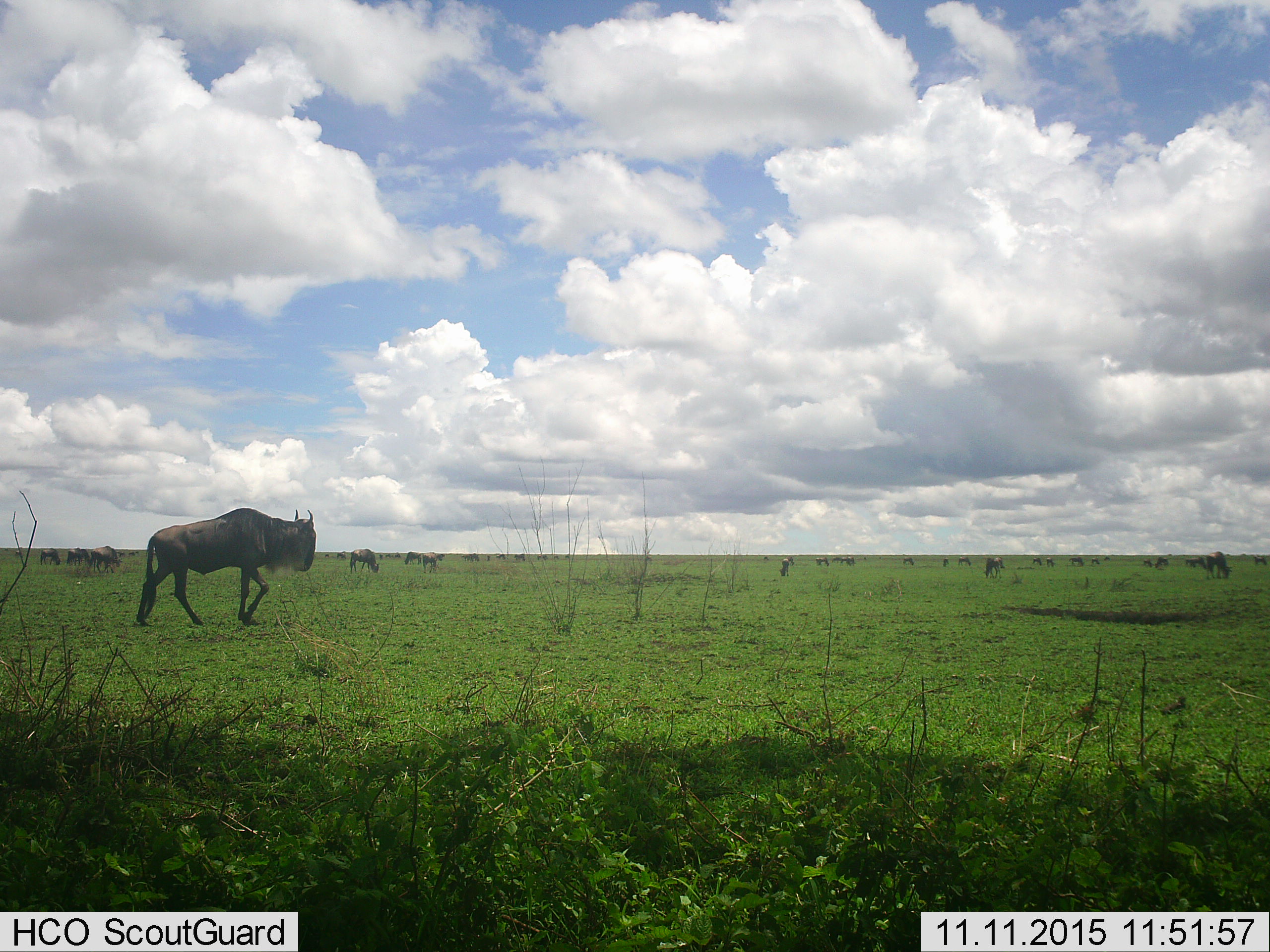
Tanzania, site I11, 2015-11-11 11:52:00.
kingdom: Animalia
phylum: Chordata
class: Mammalia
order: Artiodactyla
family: Bovidae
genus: Connochaetes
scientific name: Connochaetes taurinus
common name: blue wildebeest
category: wildebeest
Wildebeest (blue wildebeest) (Connochaetes taurinus), count 11-50. Behavior (volunteer vote fractions): standing 50%, resting 0%, moving 90%, interacting 0%. Young present (vote fraction): 0%. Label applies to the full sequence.